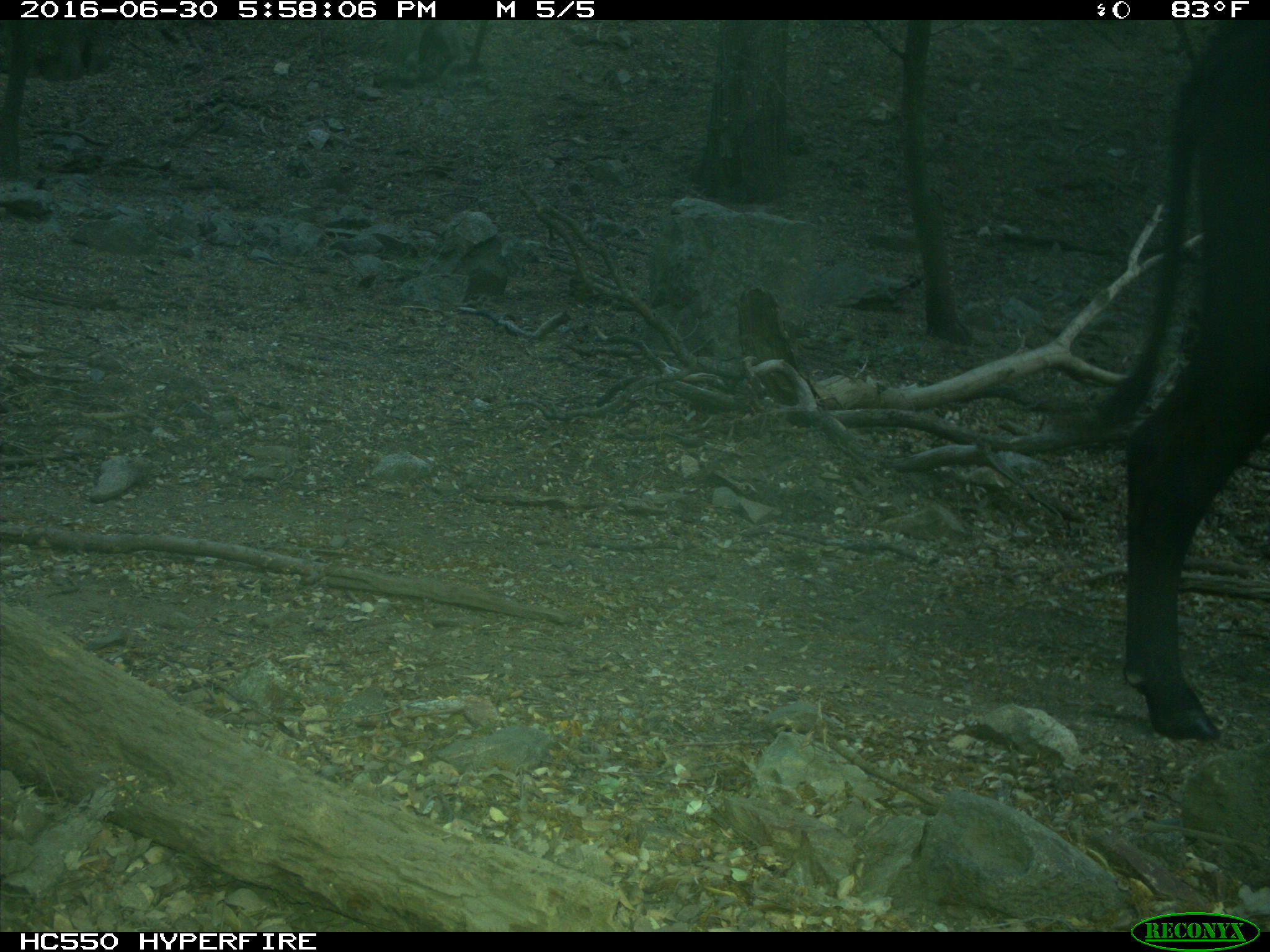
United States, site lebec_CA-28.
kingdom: Animalia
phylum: Chordata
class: Mammalia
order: Artiodactyla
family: Bovidae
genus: Bos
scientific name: Bos taurus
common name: domestic cow